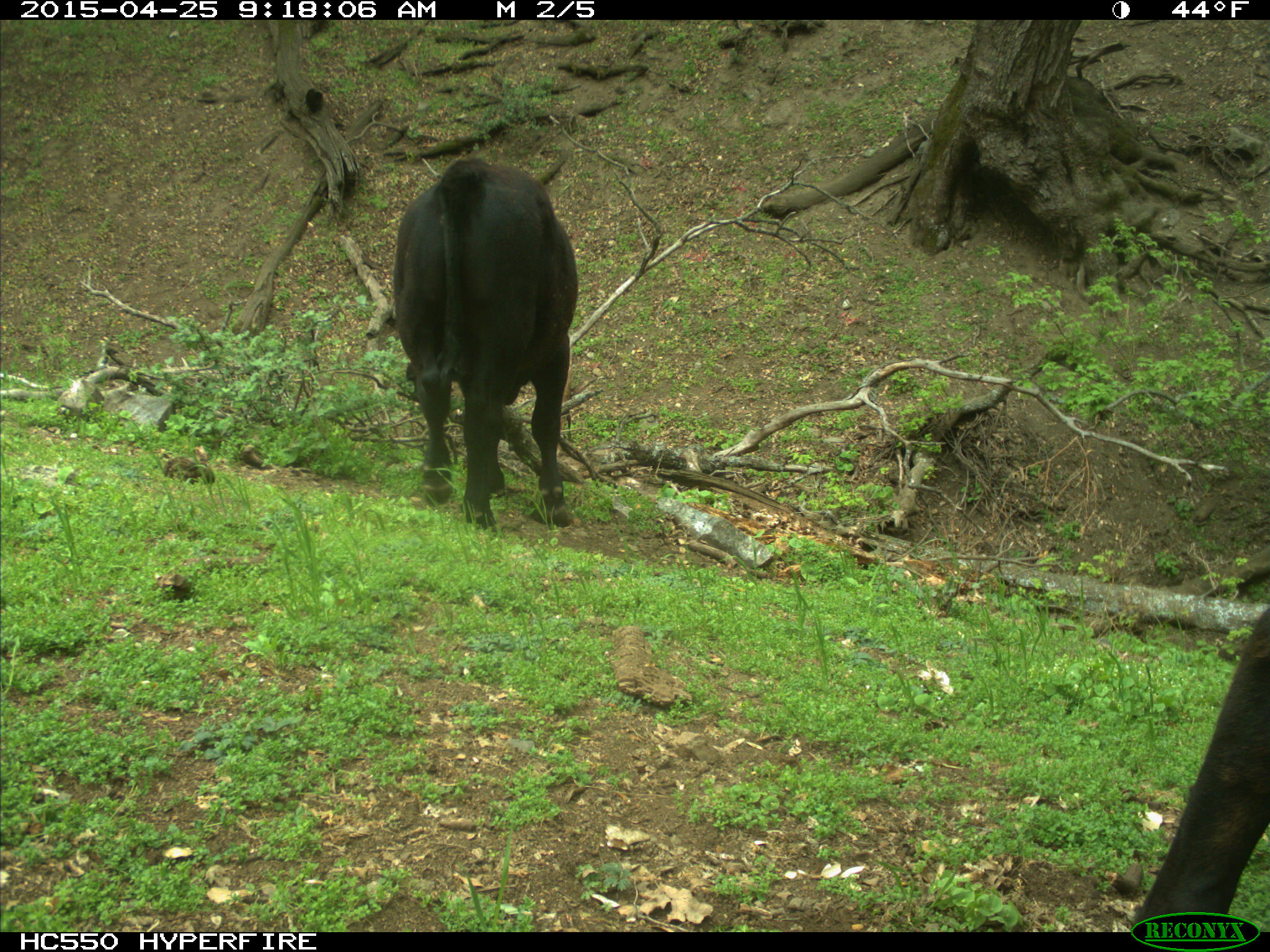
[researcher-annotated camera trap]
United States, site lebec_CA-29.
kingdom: Animalia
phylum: Chordata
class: Mammalia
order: Artiodactyla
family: Bovidae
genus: Bos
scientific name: Bos taurus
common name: domestic cow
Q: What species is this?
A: Bos taurus (domestic cow).